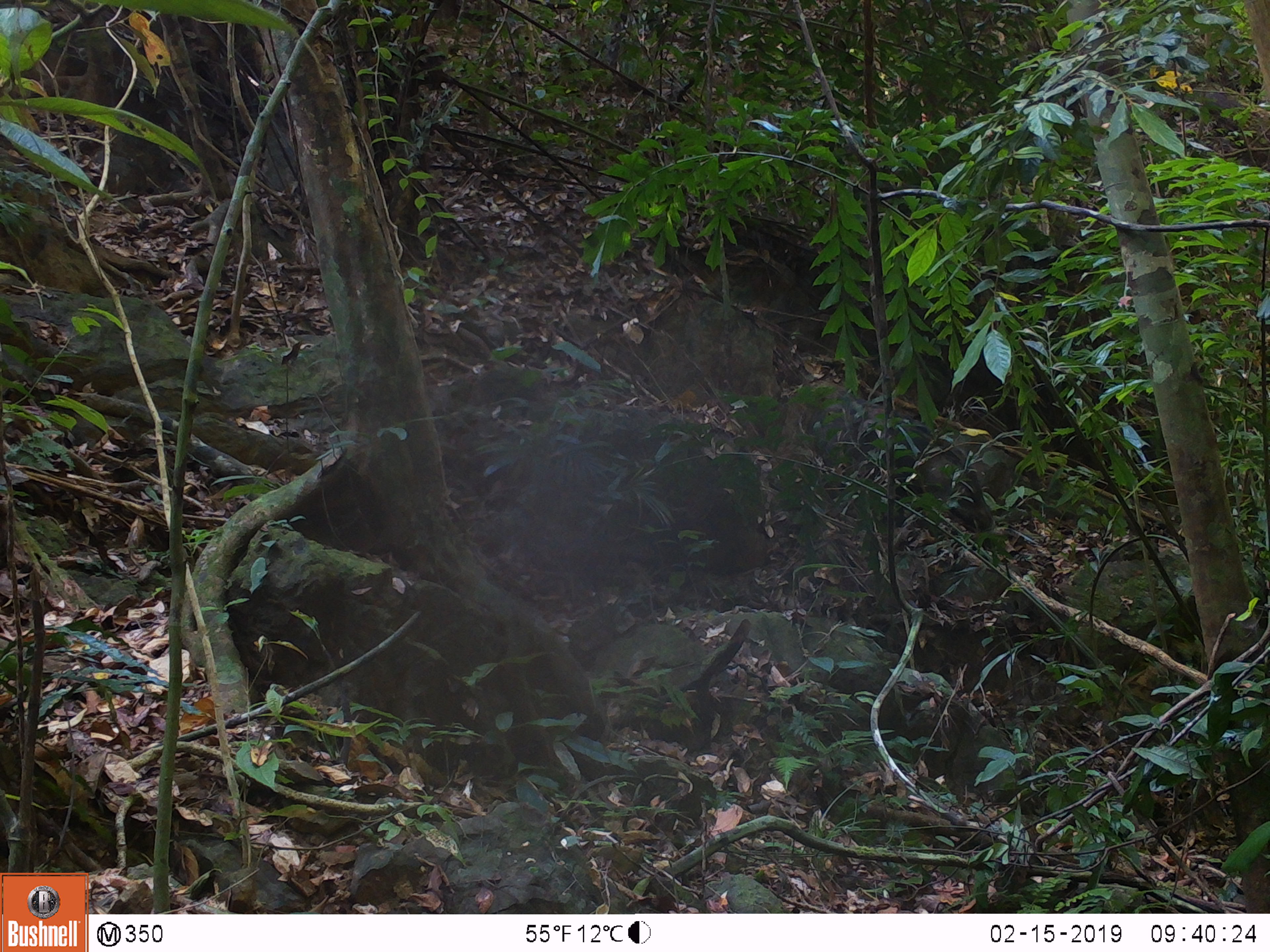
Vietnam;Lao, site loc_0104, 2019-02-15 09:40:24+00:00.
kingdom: Animalia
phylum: Chordata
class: Mammalia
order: Artiodactyla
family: Suidae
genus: Sus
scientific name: Sus scrofa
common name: eurasian wild pig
Eurasian wild pig (Sus scrofa). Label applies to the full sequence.